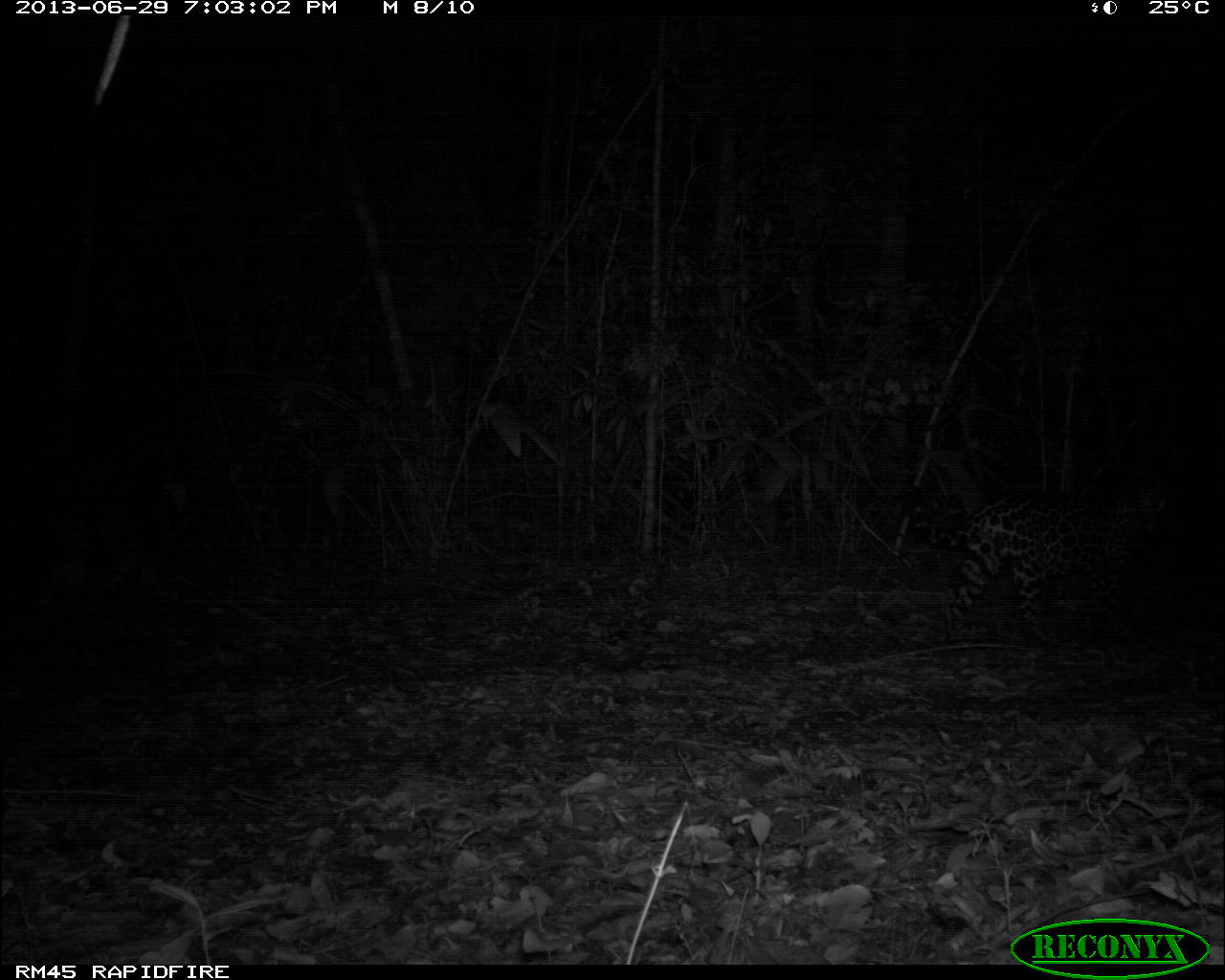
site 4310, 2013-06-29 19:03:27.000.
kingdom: Animalia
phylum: Chordata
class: Mammalia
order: Carnivora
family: Felidae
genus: Panthera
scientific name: Panthera onca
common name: jaguar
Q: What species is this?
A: Panthera onca (jaguar).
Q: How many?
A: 1.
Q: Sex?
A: Female.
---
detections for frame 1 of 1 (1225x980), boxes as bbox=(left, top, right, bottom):
panthera onca: bbox=(948, 467, 1172, 649)